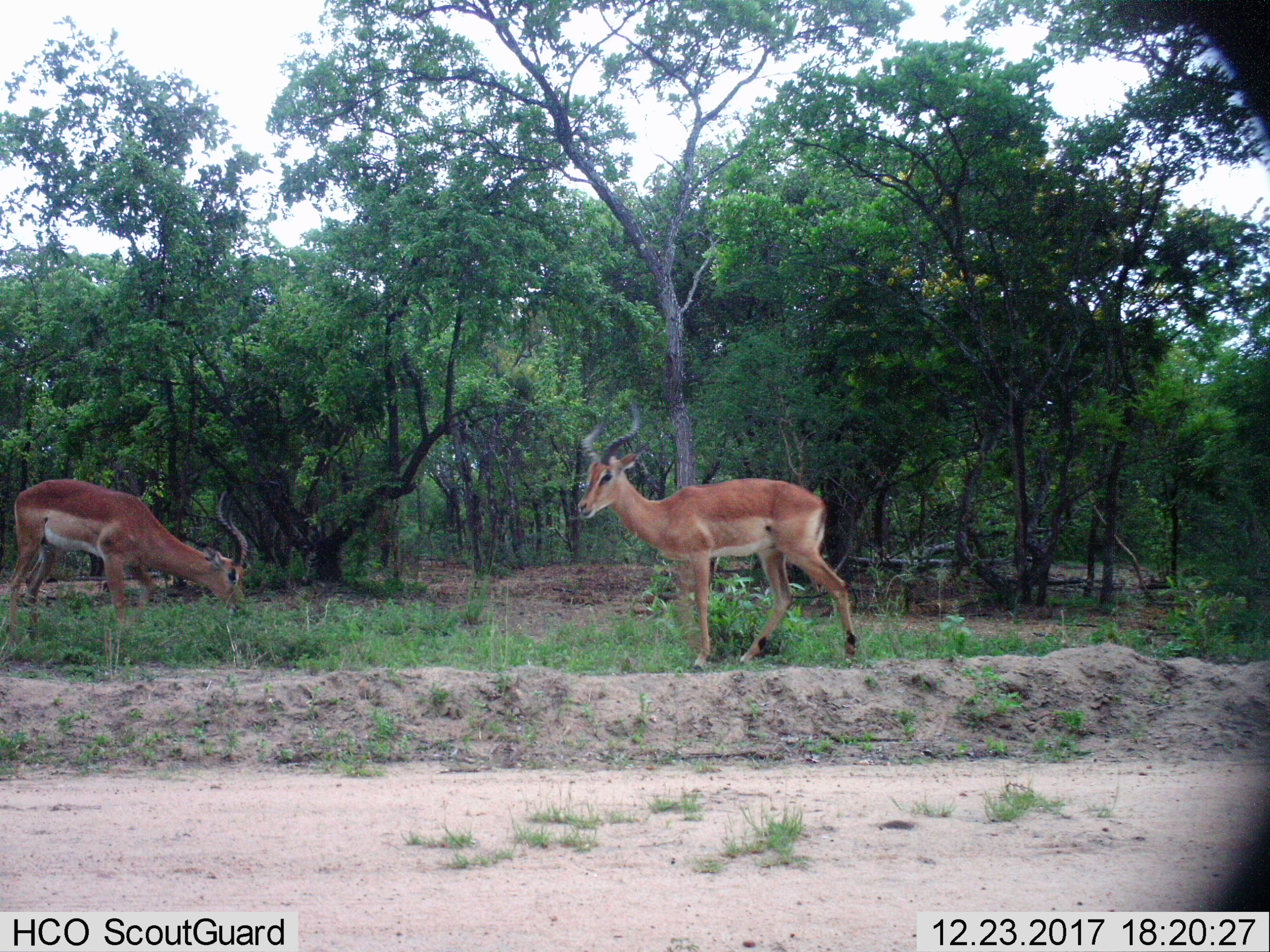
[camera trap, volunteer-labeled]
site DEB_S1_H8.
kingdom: Animalia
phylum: Chordata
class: Mammalia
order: Artiodactyla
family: Bovidae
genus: Aepyceros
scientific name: Aepyceros melampus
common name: impala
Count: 2.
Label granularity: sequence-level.